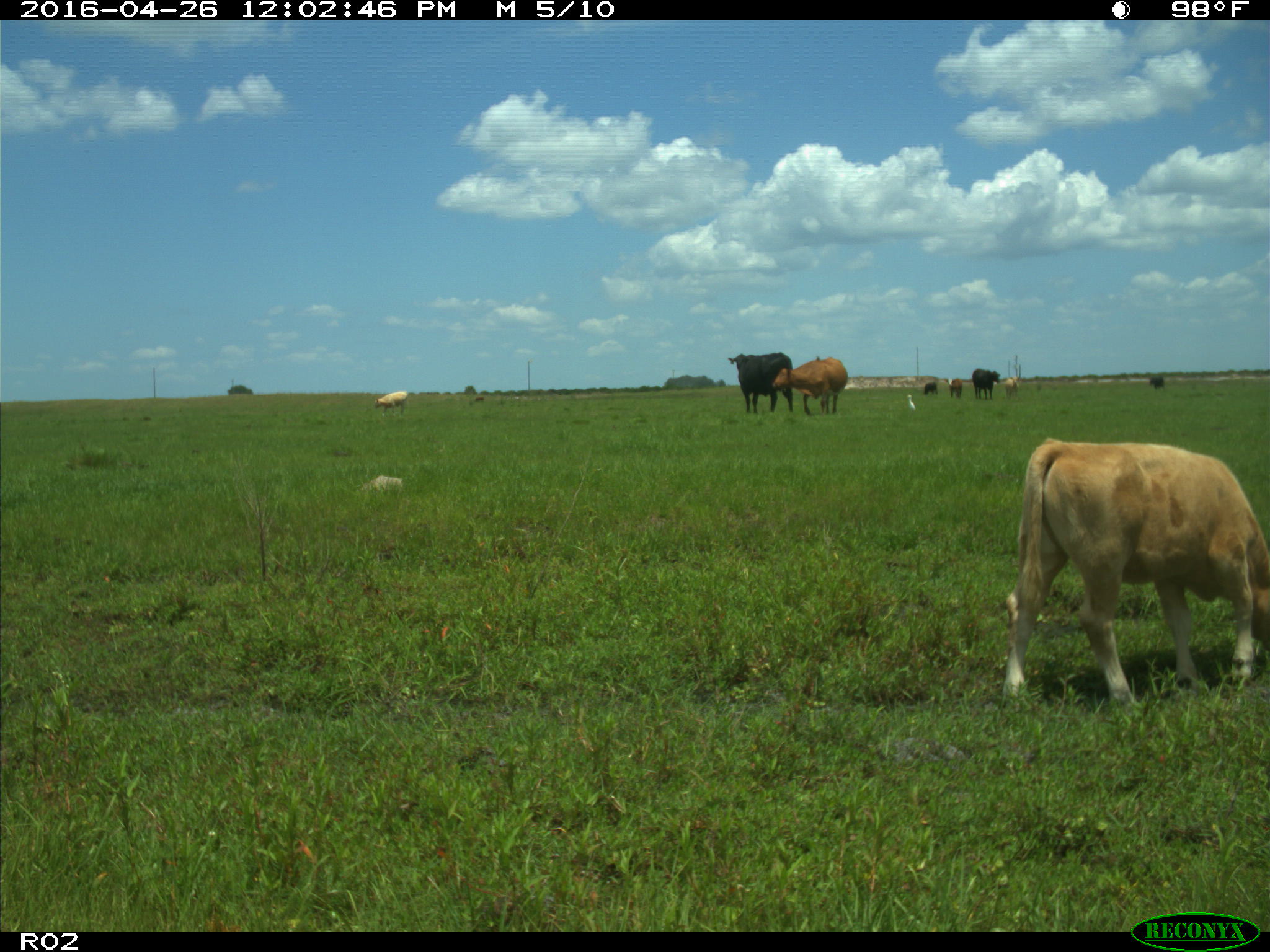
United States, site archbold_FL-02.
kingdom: Animalia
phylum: Chordata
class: Mammalia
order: Artiodactyla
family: Bovidae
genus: Bos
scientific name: Bos taurus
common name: domestic cow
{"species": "Bos taurus (domestic cow)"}